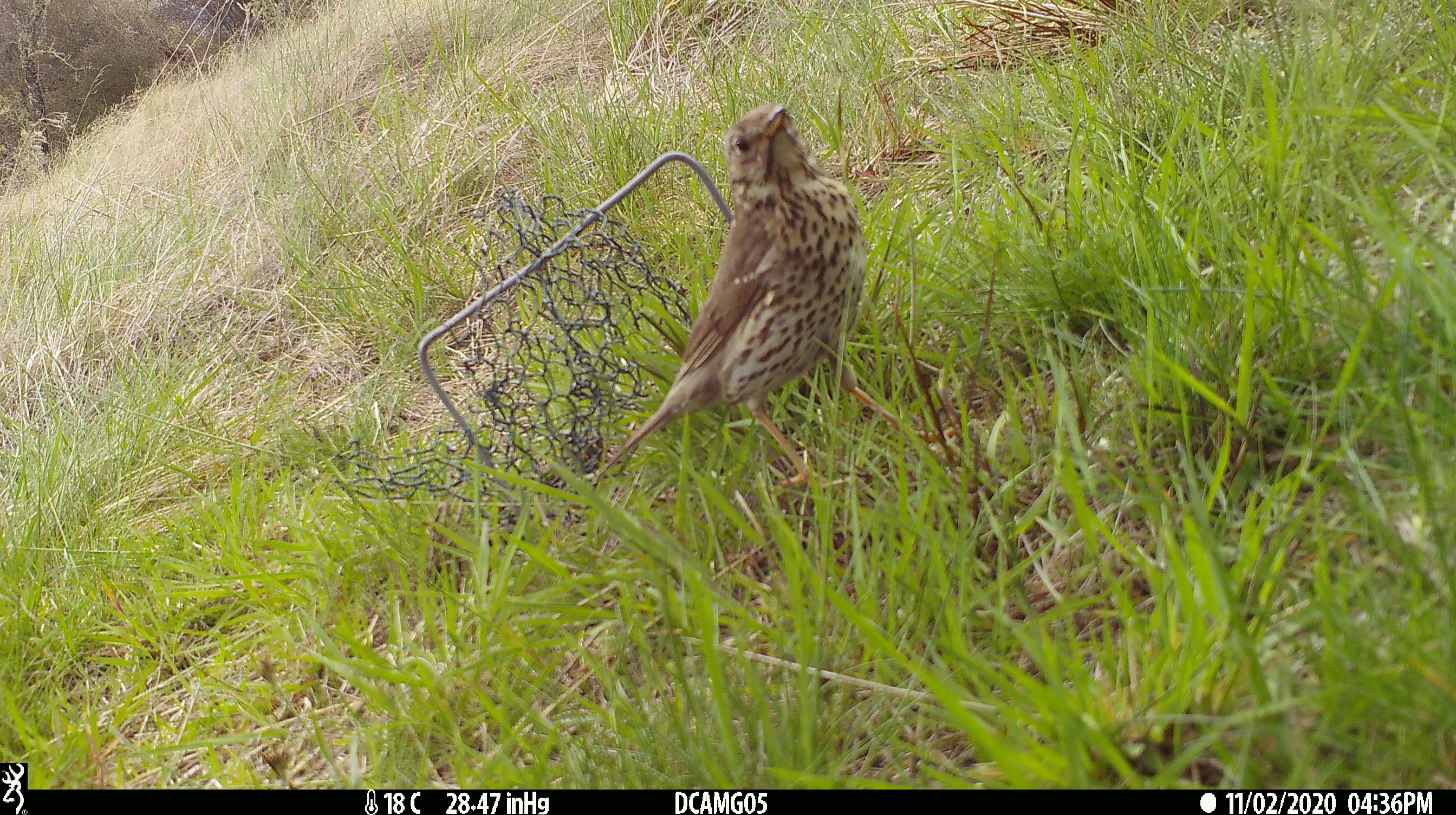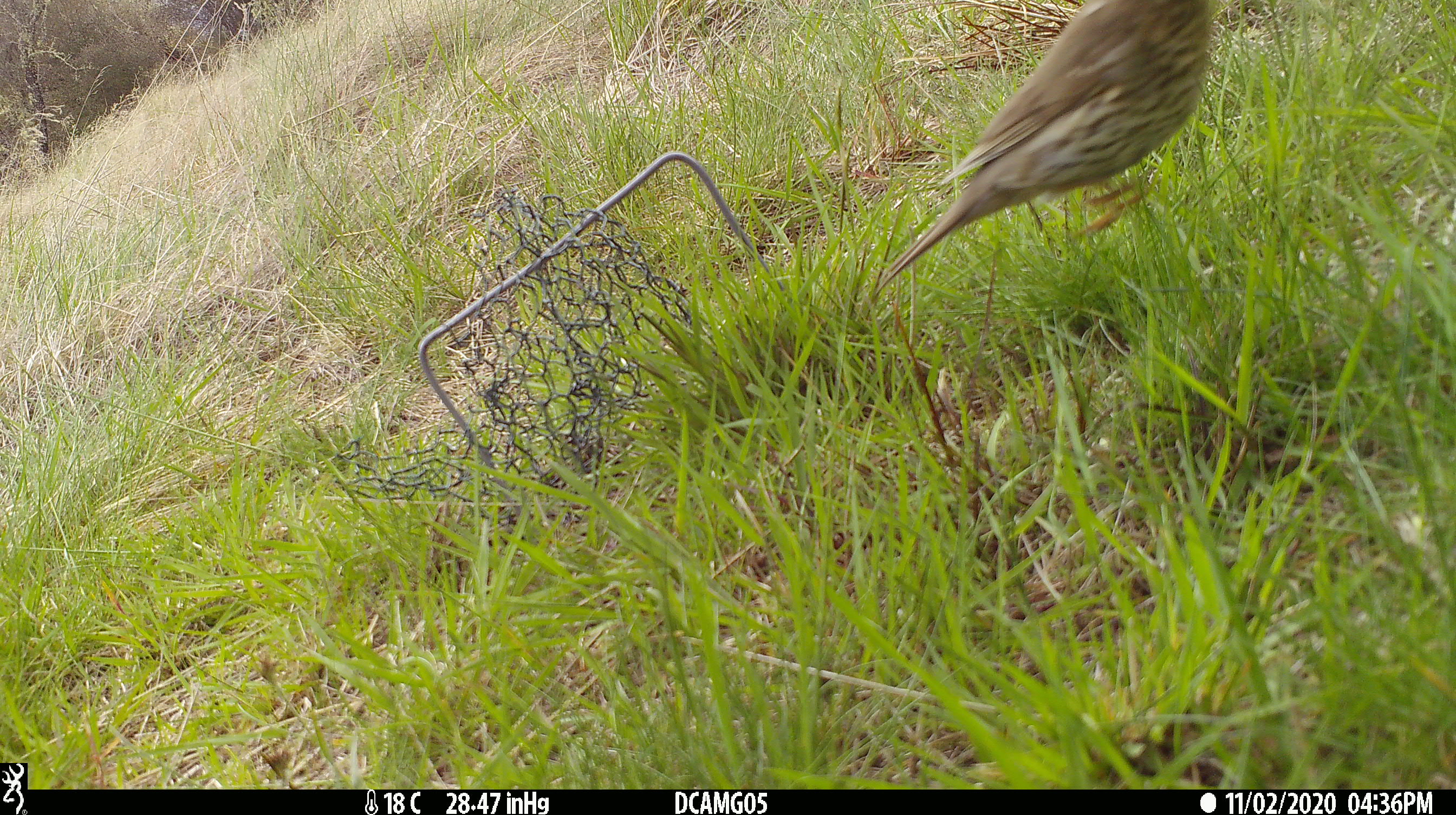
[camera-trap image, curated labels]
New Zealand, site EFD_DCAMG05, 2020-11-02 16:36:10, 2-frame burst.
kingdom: Animalia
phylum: Chordata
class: Aves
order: Passeriformes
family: Turdidae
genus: Turdus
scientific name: Turdus philomelos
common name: song thrush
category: thrush